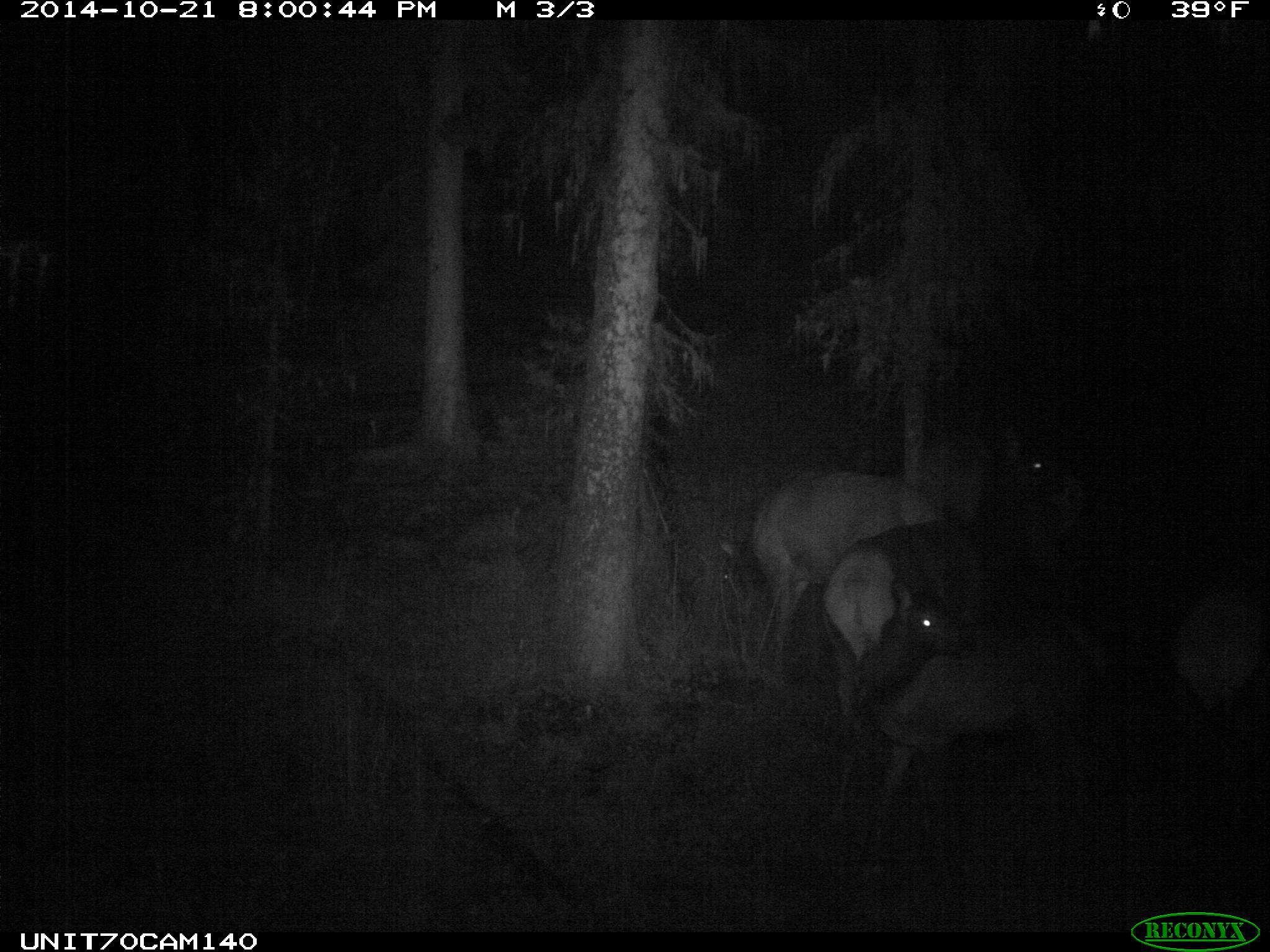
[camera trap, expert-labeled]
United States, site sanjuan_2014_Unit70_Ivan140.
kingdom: Animalia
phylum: Chordata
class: Mammalia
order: Artiodactyla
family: Cervidae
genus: Cervus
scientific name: Cervus elaphus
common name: red deer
Cervus elaphus (red deer).